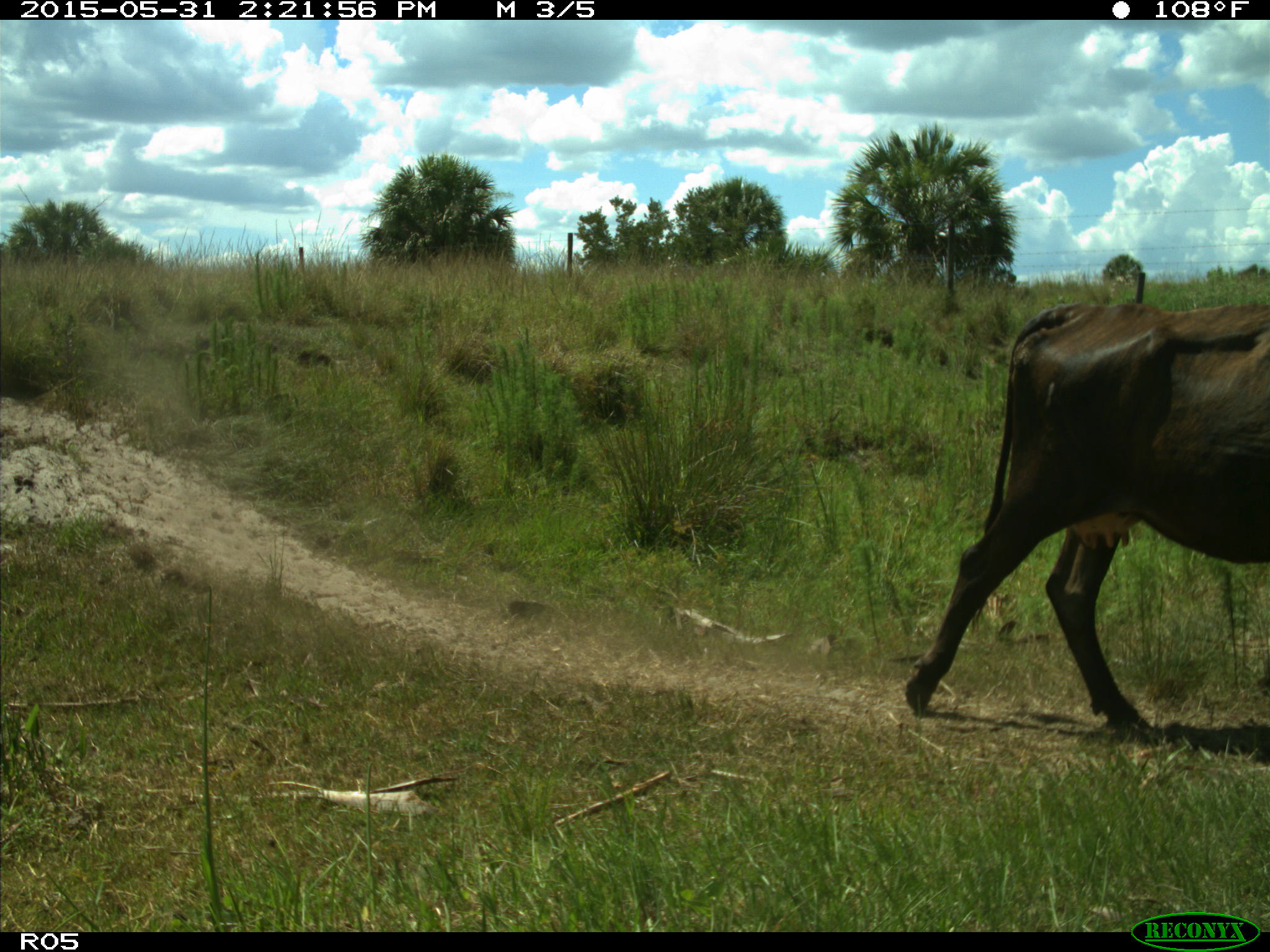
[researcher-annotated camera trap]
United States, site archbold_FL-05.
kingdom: Animalia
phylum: Chordata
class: Mammalia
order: Artiodactyla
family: Bovidae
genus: Bos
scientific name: Bos taurus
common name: domestic cow